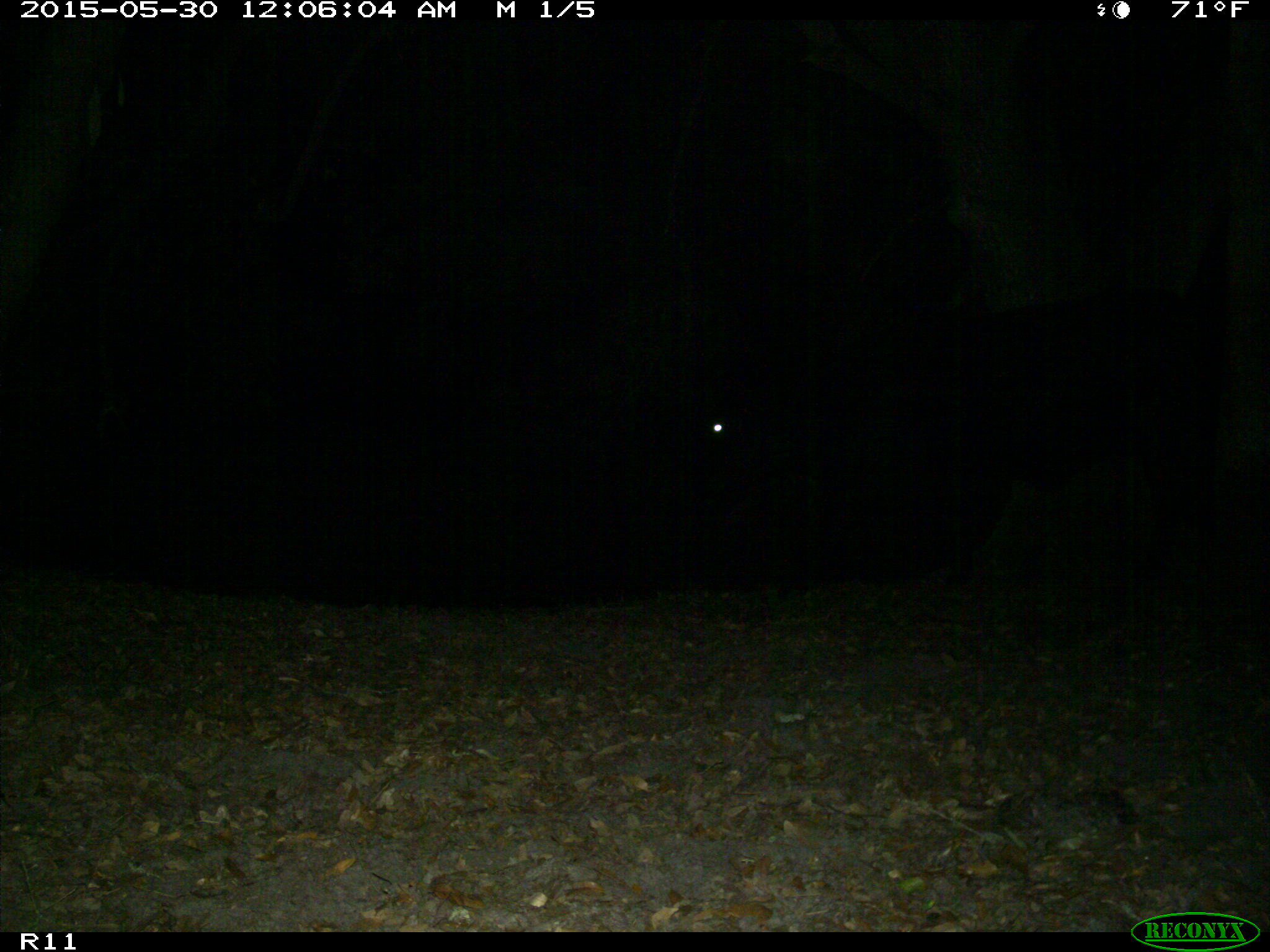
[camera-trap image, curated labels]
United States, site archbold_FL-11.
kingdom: Animalia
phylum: Chordata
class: Mammalia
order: Artiodactyla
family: Bovidae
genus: Bos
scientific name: Bos taurus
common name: domestic cow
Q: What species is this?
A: Bos taurus (domestic cow).